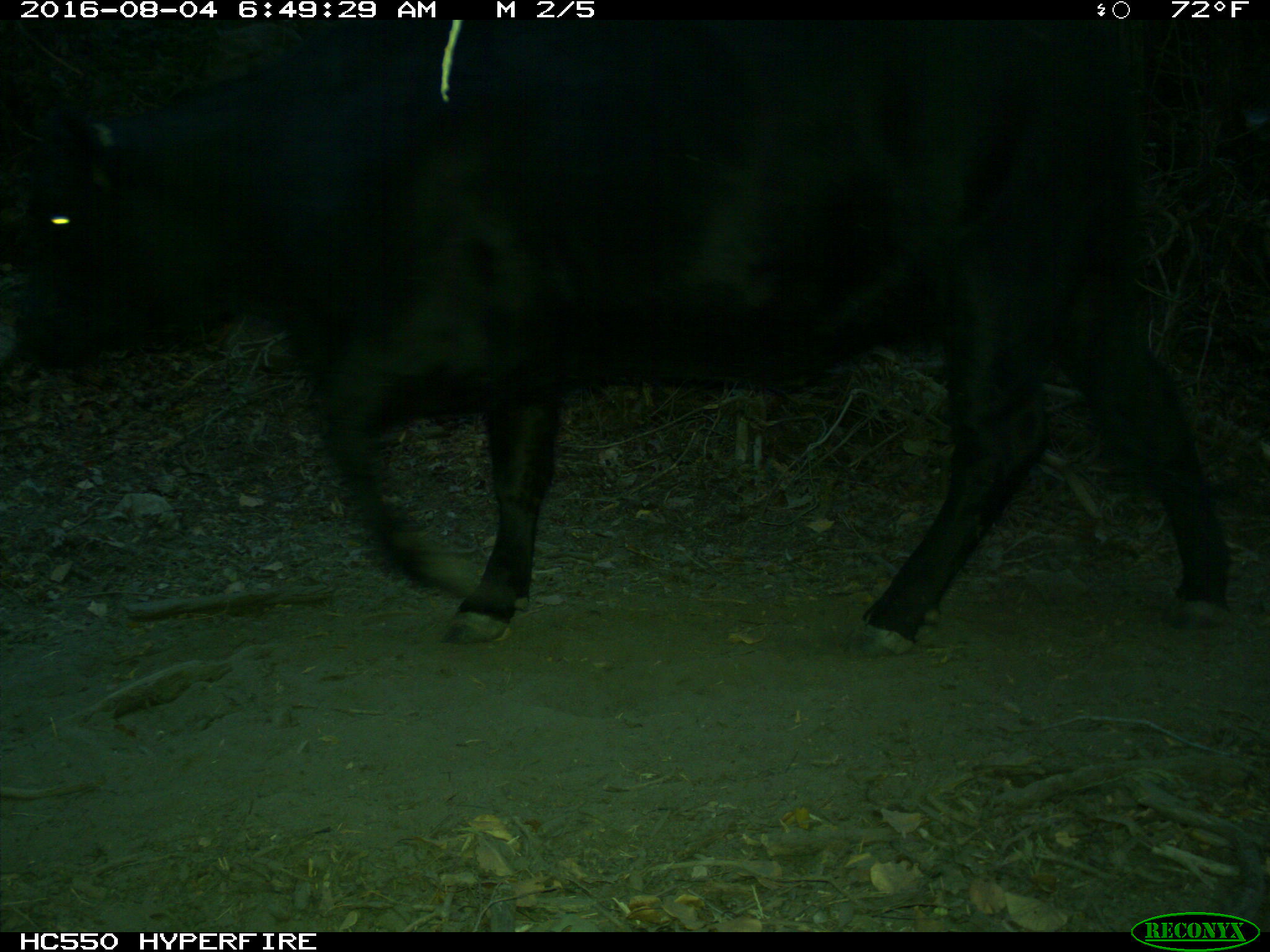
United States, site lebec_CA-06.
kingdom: Animalia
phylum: Chordata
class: Mammalia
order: Artiodactyla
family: Bovidae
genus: Bos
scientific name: Bos taurus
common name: domestic cow